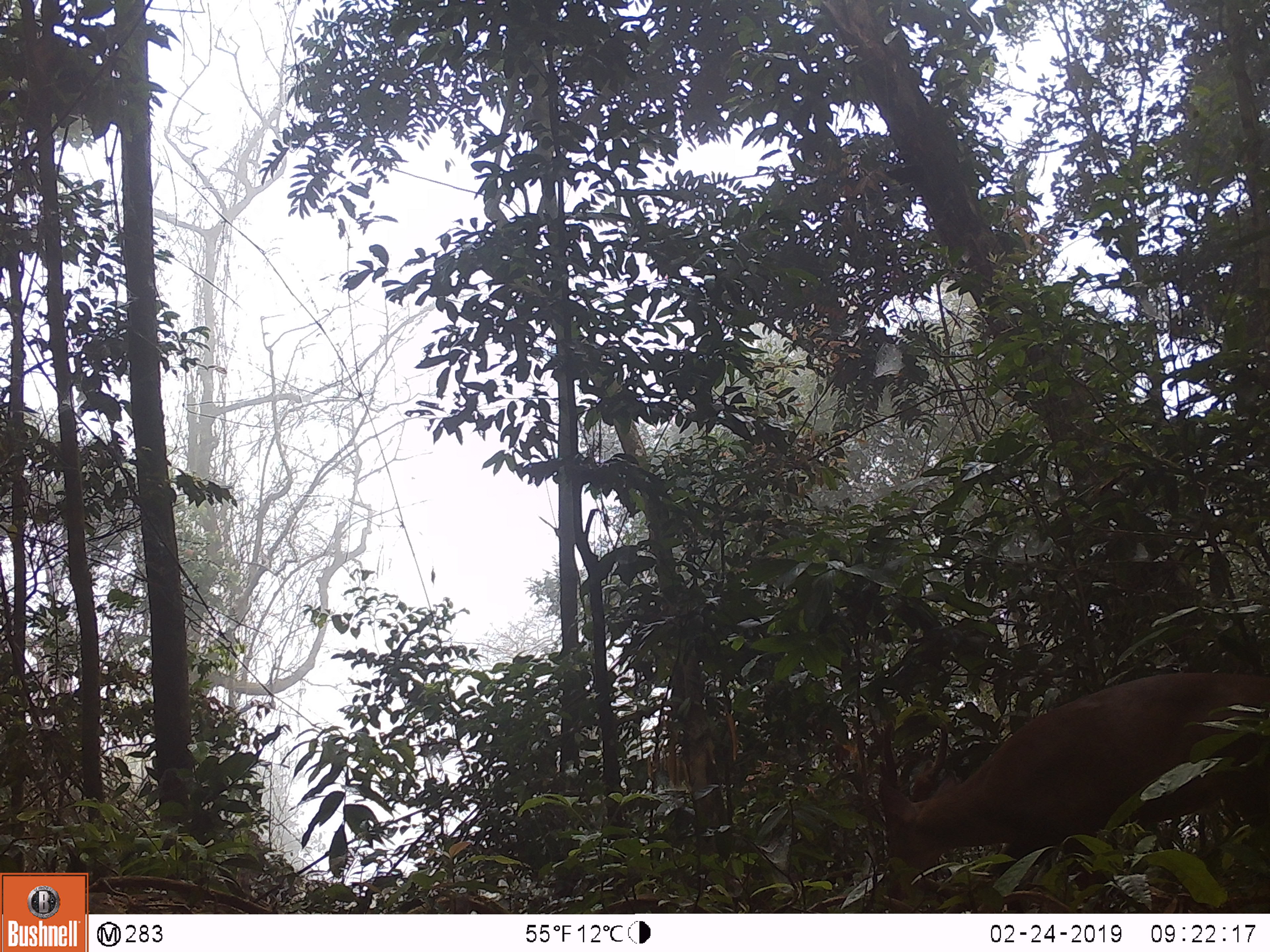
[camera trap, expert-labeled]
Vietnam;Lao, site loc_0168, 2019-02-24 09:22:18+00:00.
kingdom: Animalia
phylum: Chordata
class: Mammalia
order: Artiodactyla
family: Cervidae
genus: Muntiacus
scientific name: Muntiacus vuquangensis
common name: large-antlered muntjac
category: large antlered muntjac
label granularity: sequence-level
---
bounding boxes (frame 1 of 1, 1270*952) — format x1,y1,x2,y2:
large antlered muntjac: 877,672,1269,913